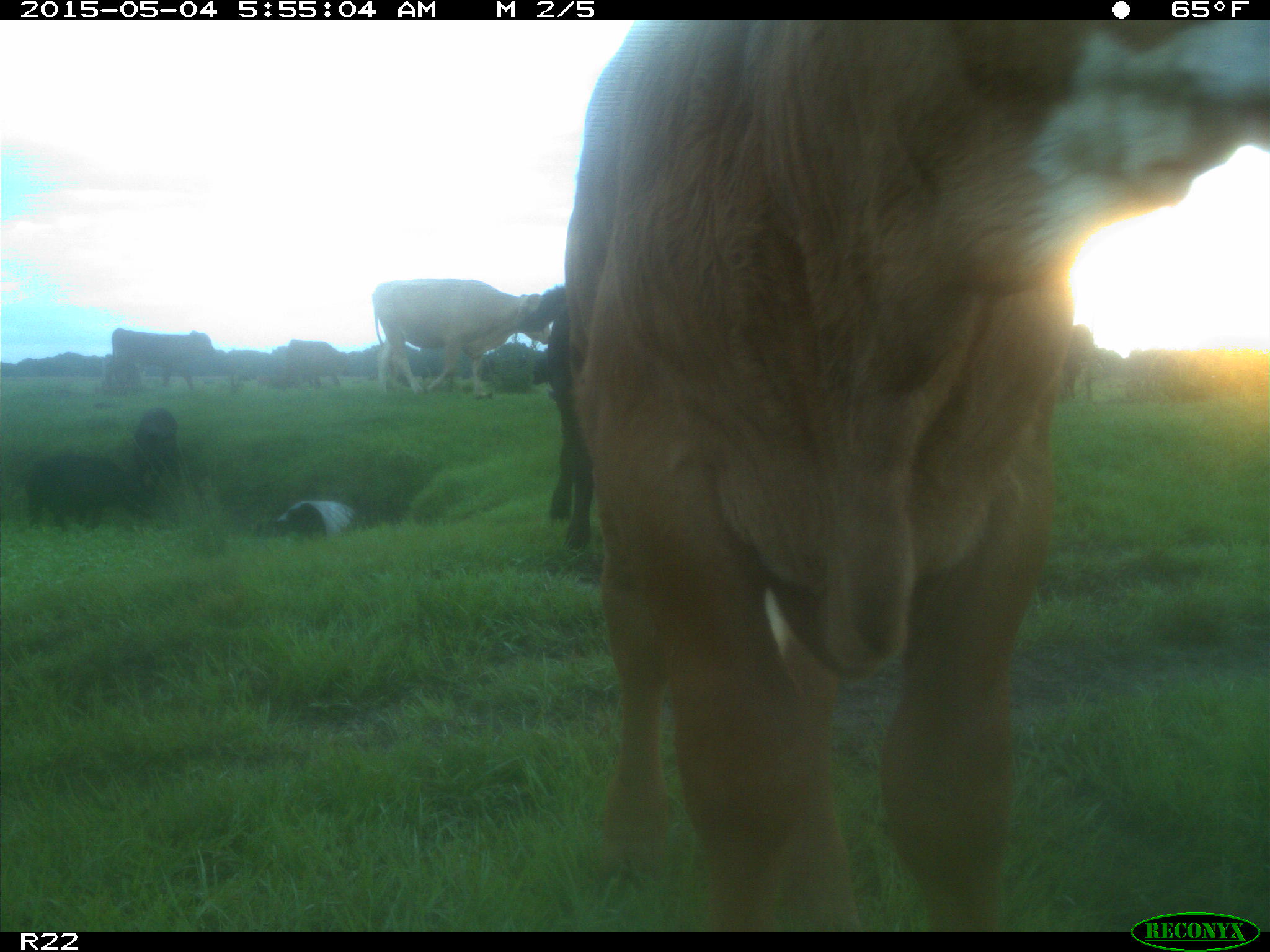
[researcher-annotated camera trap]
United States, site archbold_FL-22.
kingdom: Animalia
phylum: Chordata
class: Mammalia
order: Artiodactyla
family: Bovidae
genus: Bos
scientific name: Bos taurus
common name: domestic cow